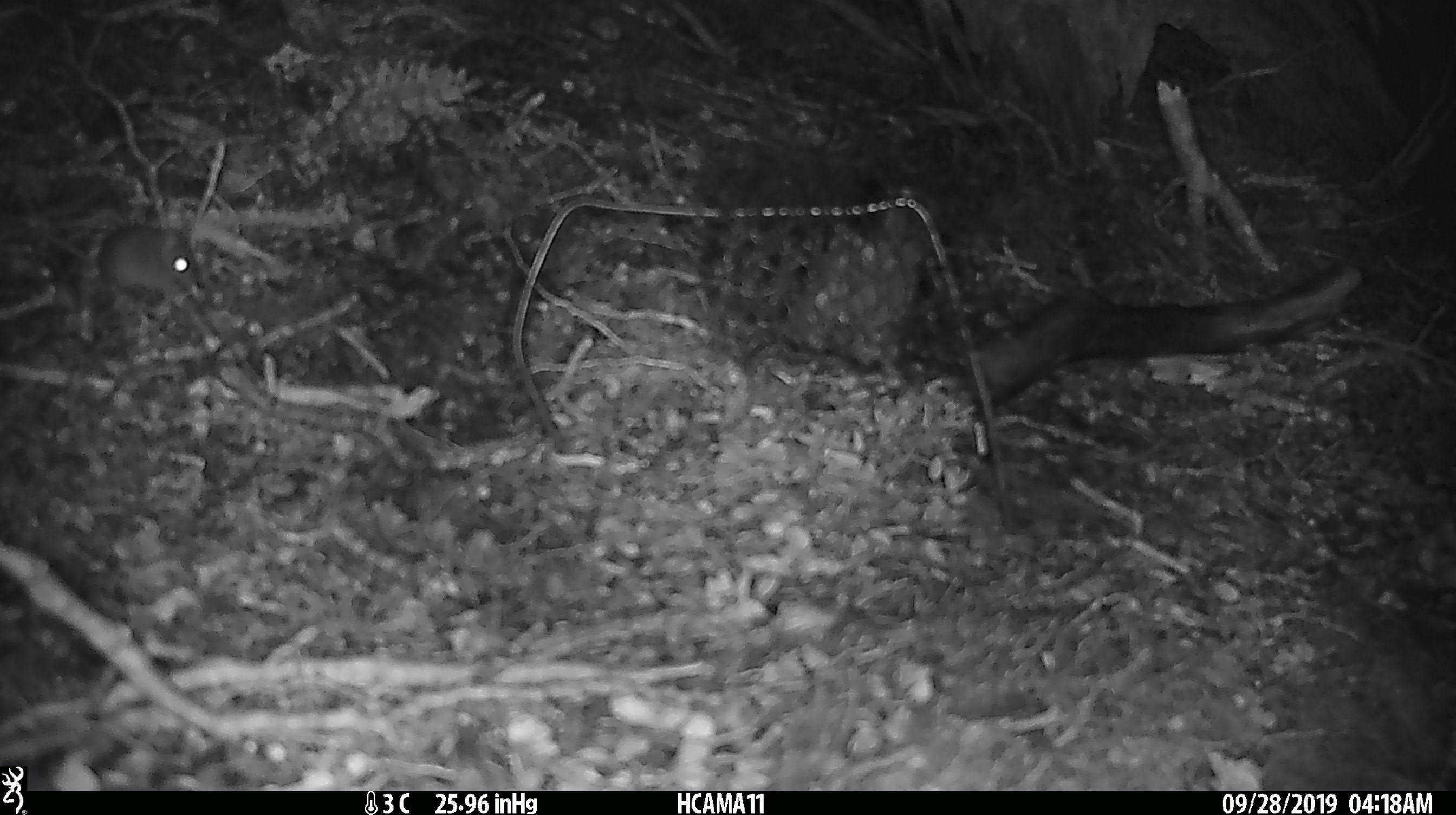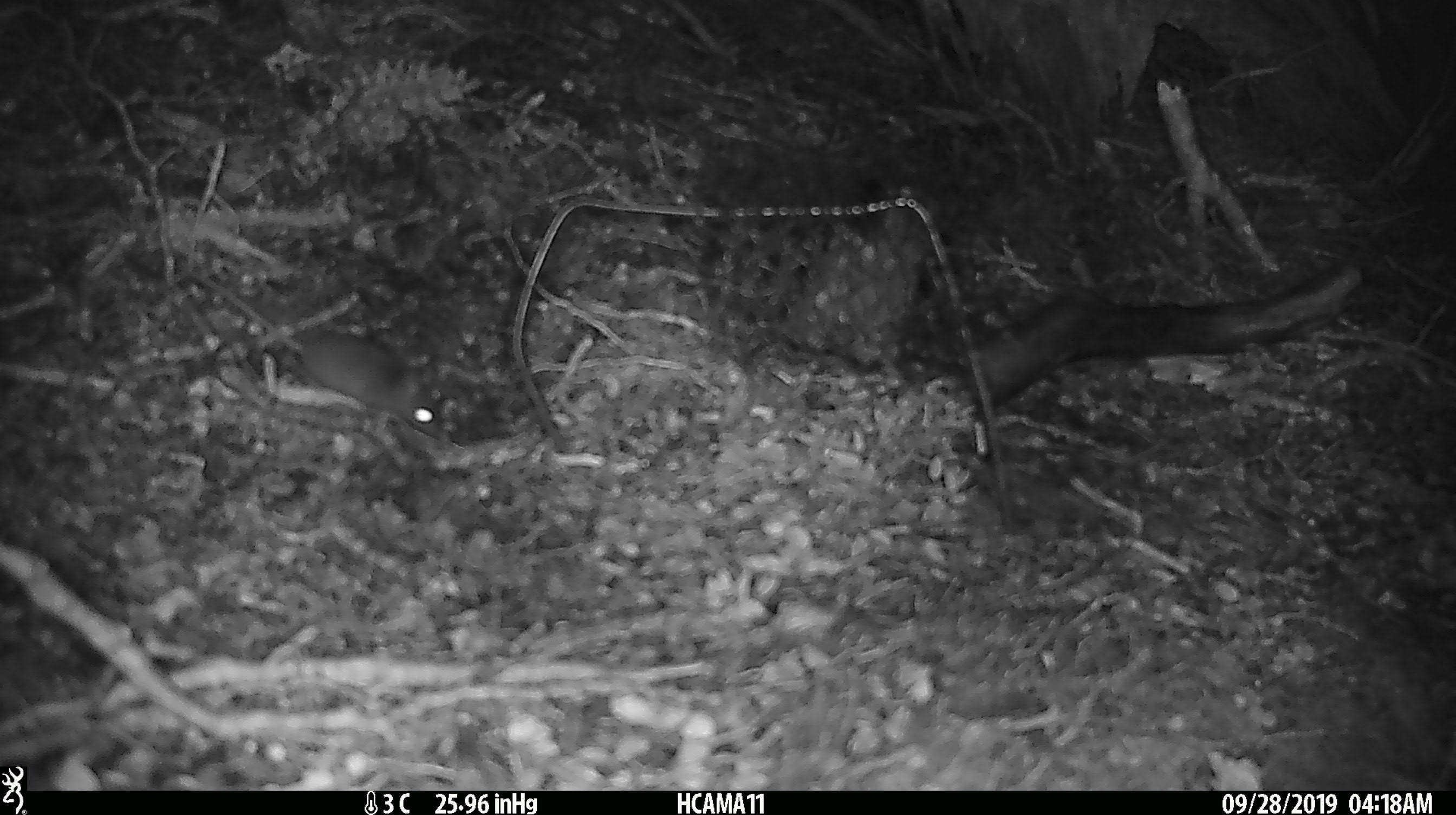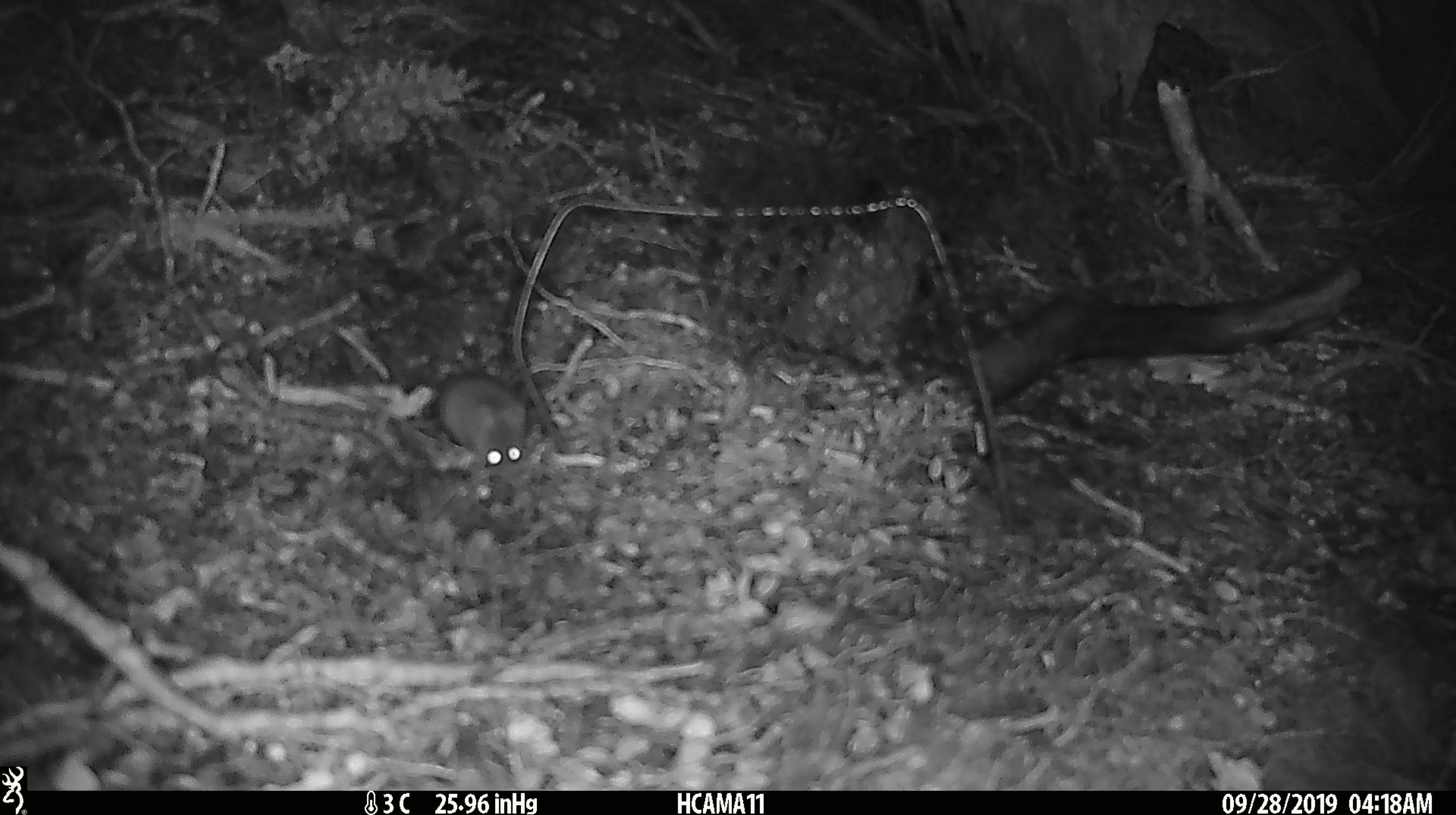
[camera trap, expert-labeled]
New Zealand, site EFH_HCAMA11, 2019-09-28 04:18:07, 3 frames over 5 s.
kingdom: Animalia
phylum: Chordata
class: Mammalia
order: Rodentia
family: Muridae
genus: Mus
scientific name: Mus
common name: mouse